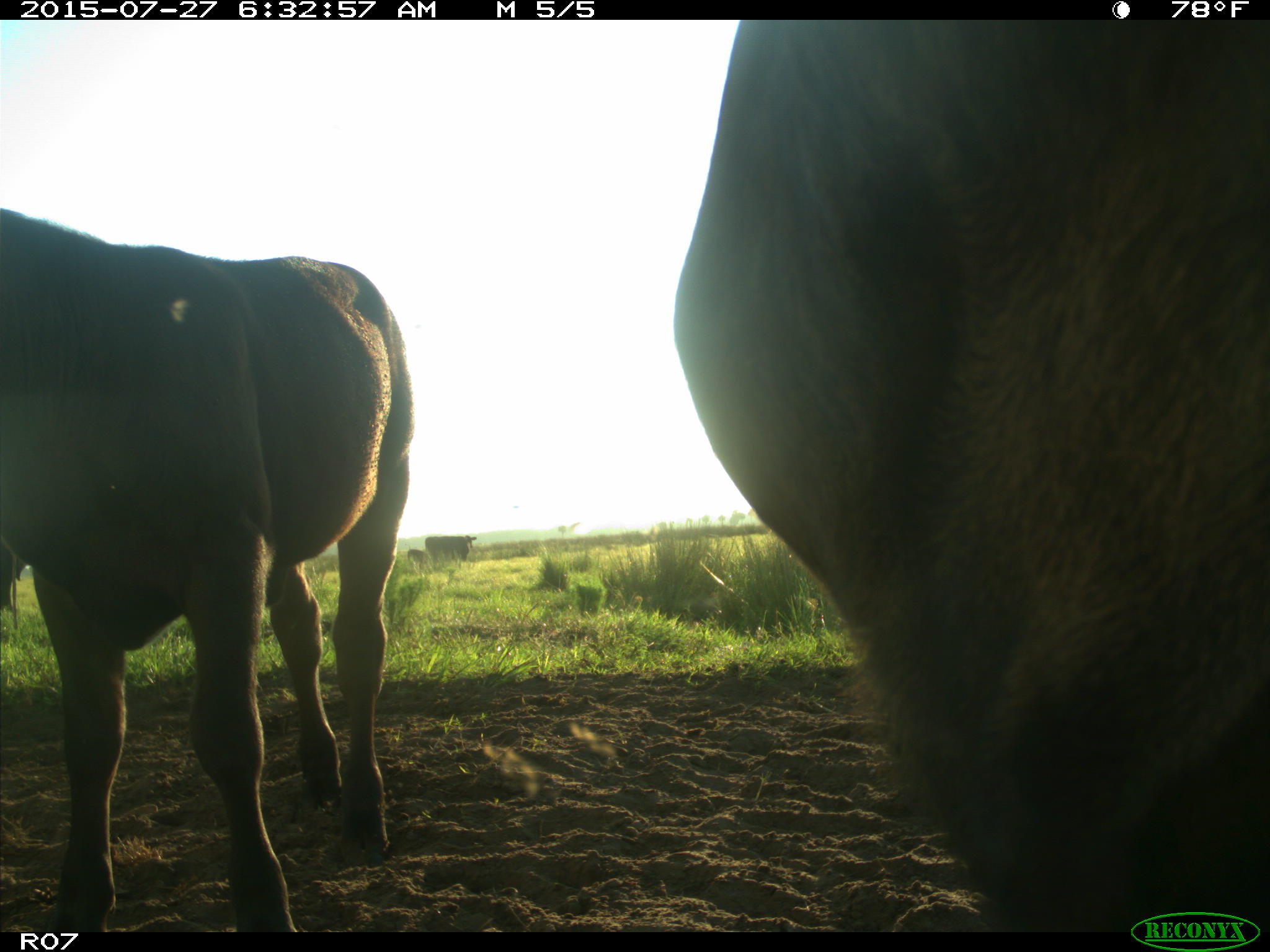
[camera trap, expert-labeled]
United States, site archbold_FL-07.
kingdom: Animalia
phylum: Chordata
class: Mammalia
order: Artiodactyla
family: Bovidae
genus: Bos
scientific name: Bos taurus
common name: domestic cow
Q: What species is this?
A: Bos taurus (domestic cow).